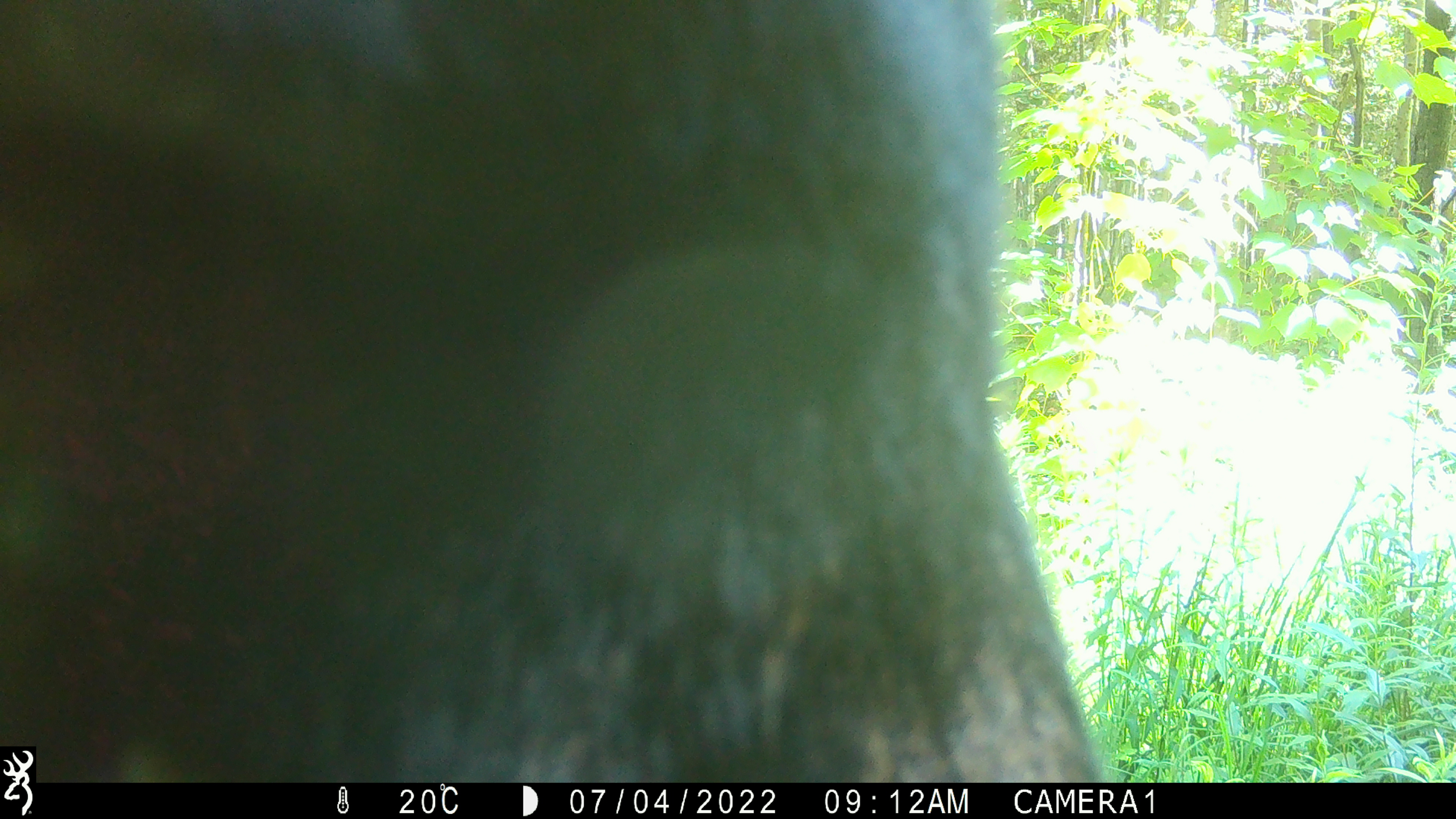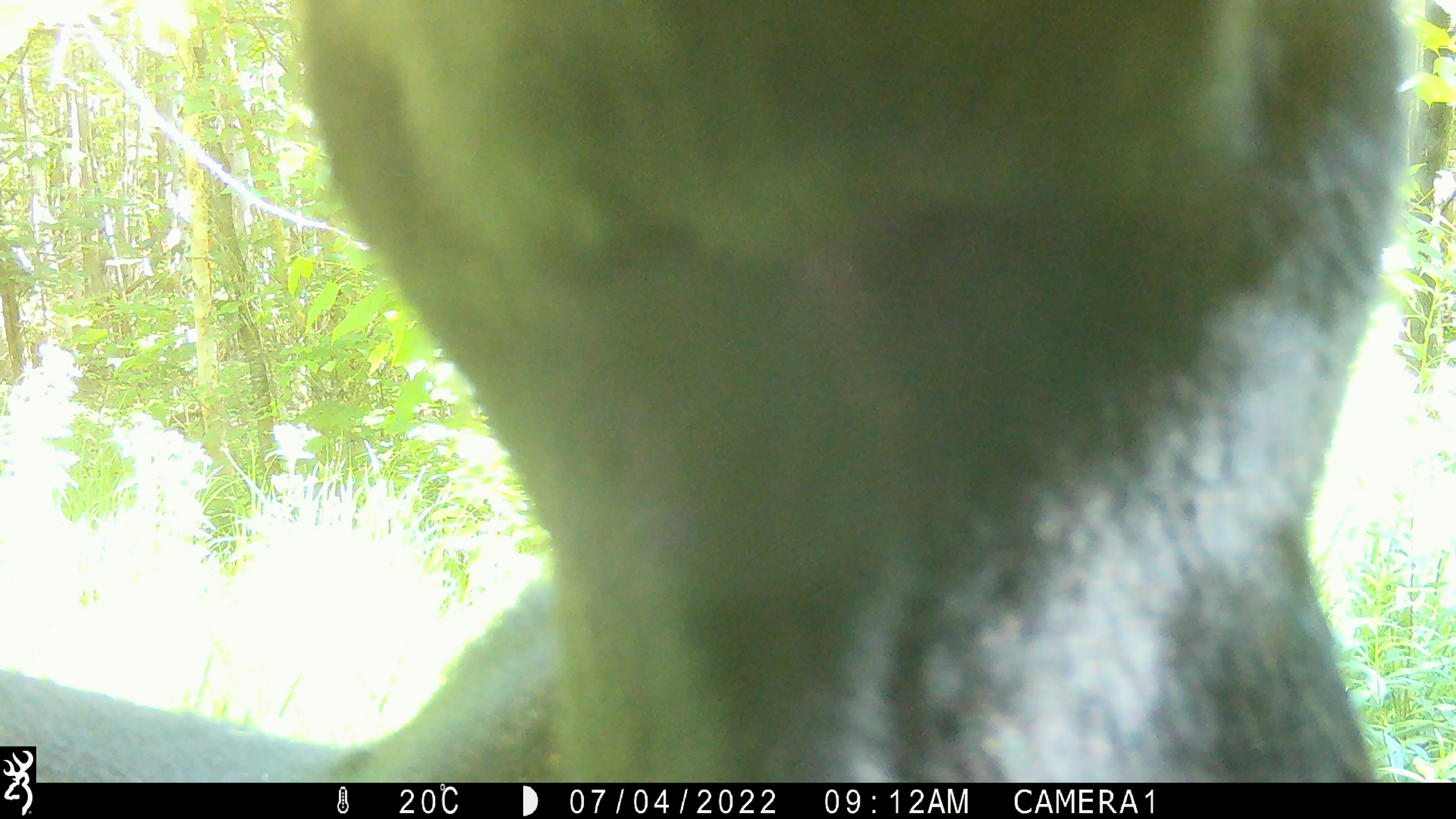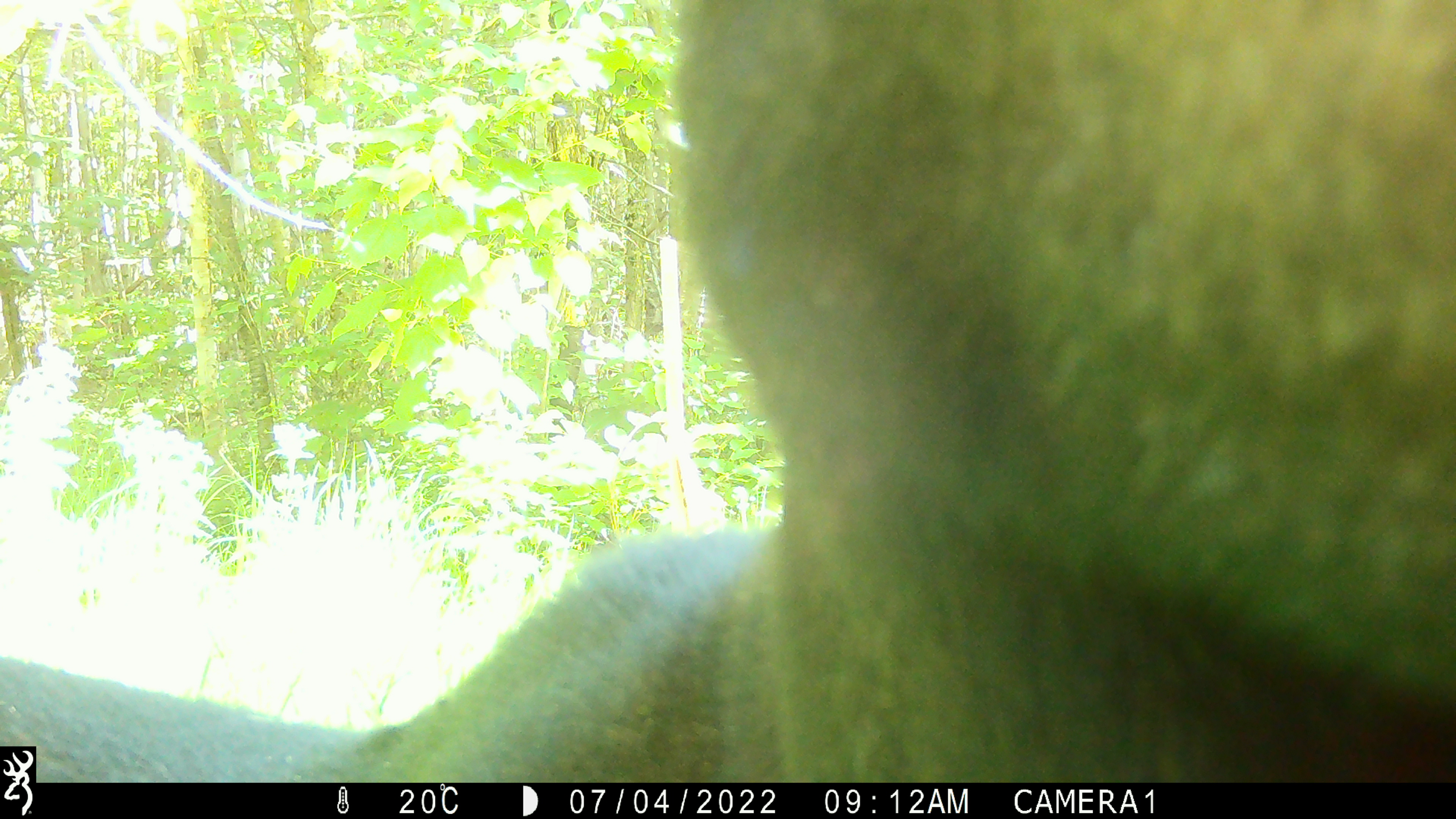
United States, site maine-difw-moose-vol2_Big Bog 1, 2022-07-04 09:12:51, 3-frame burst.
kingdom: Animalia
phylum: Chordata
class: Mammalia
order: Artiodactyla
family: Cervidae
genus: Alces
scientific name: Alces alces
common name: moose